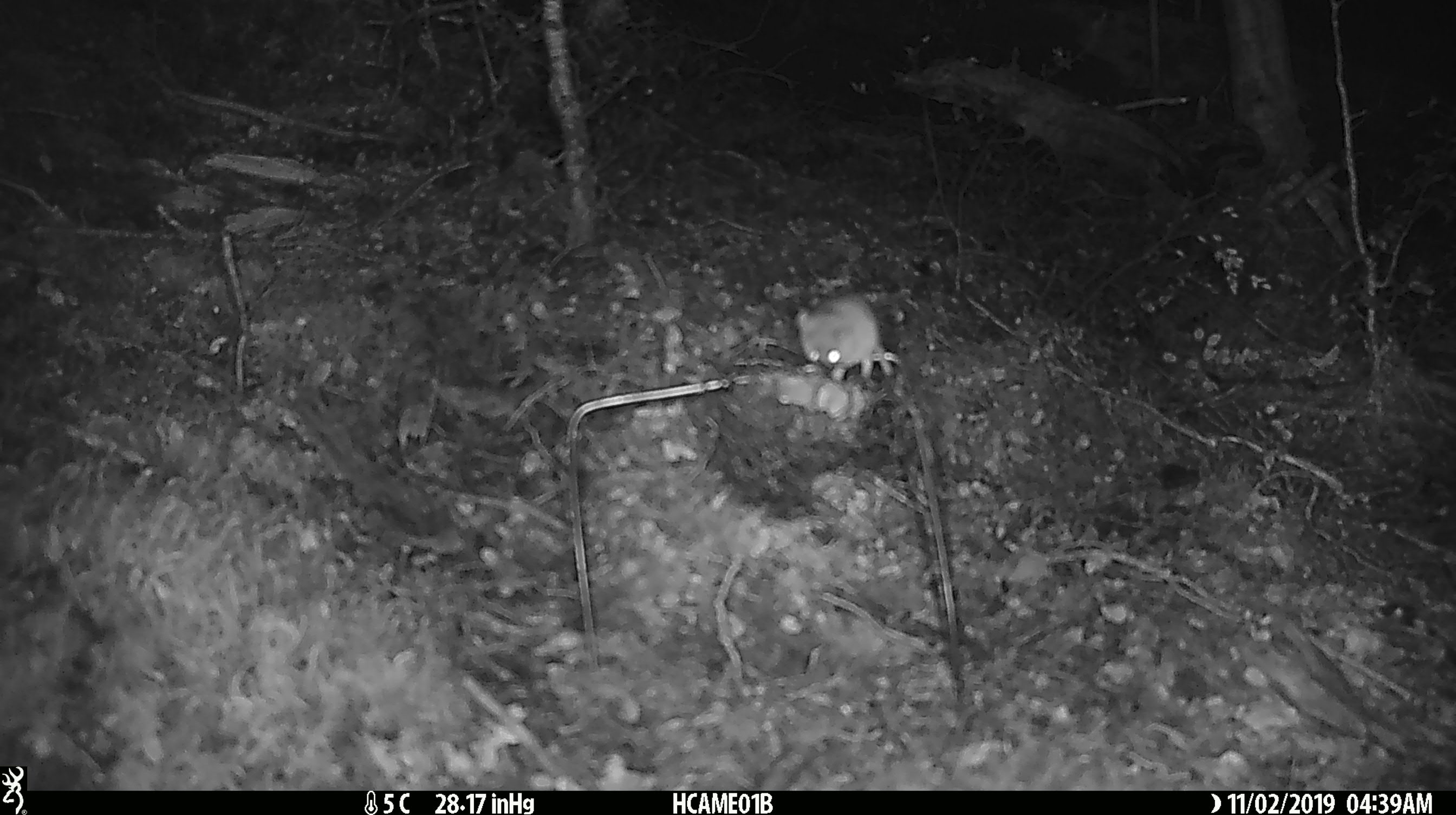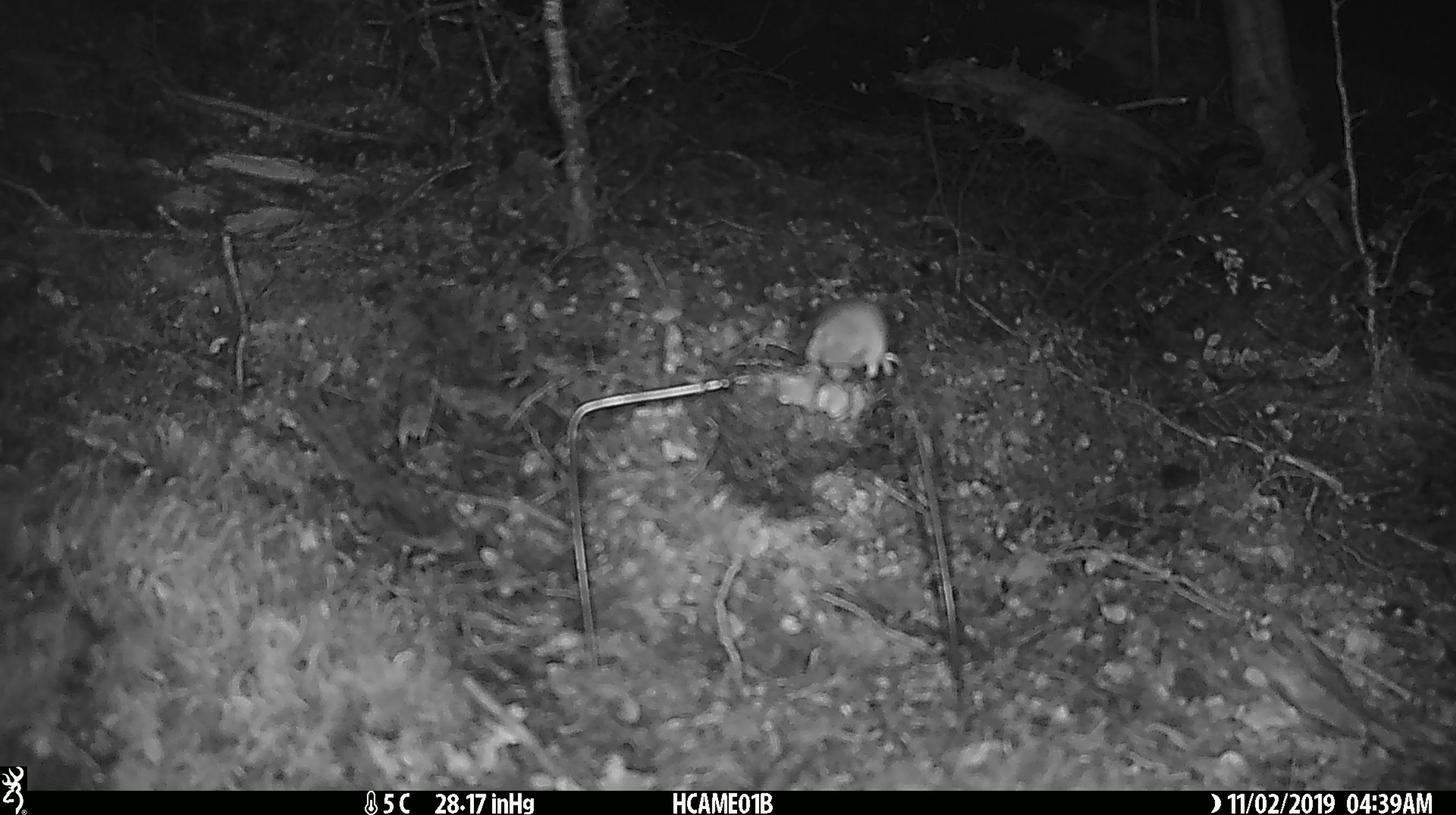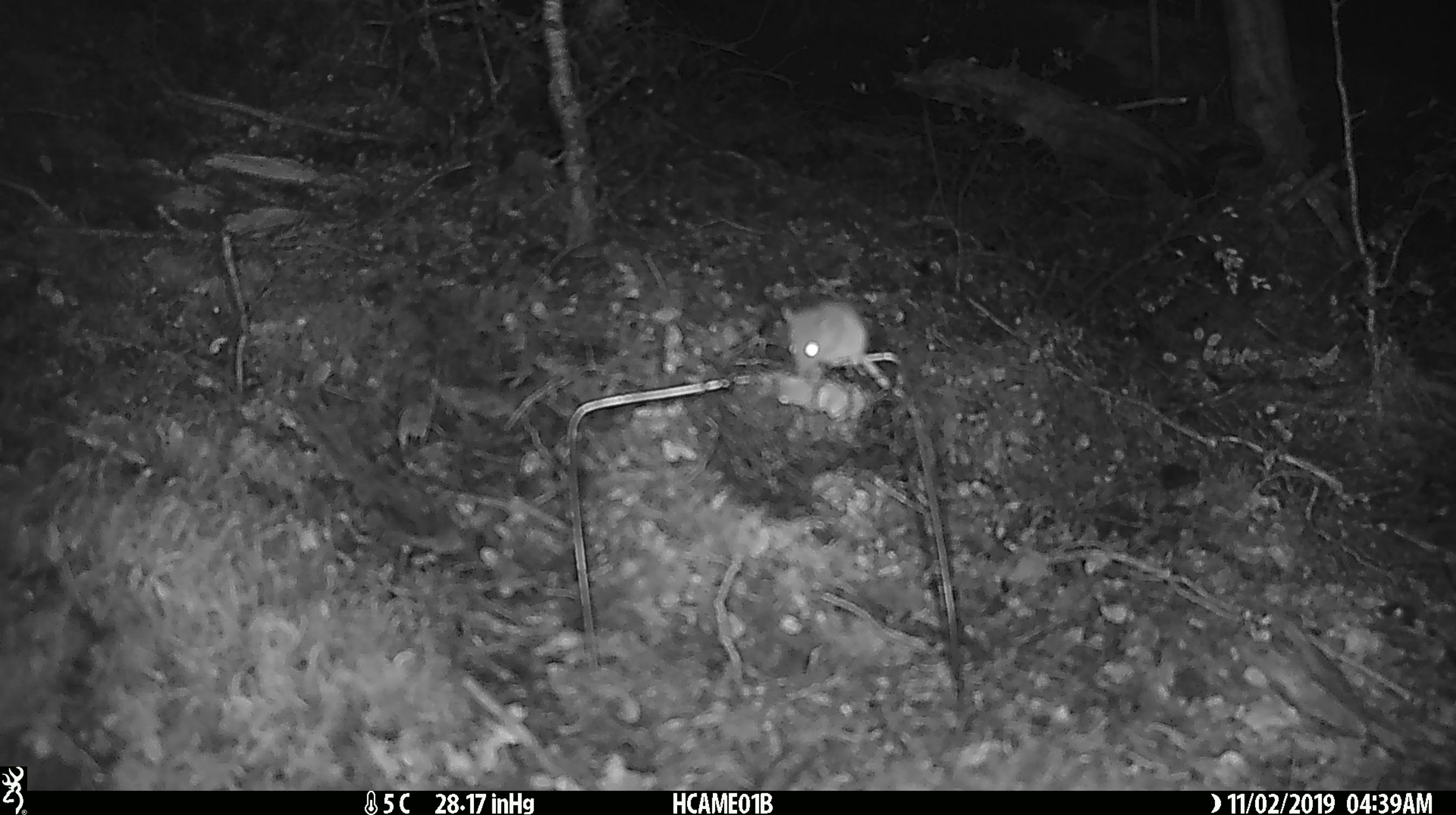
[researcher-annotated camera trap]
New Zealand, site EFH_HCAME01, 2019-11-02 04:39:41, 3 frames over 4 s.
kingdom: Animalia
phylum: Chordata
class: Mammalia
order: Rodentia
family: Muridae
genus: Mus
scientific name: Mus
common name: mouse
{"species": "mouse (Mus)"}